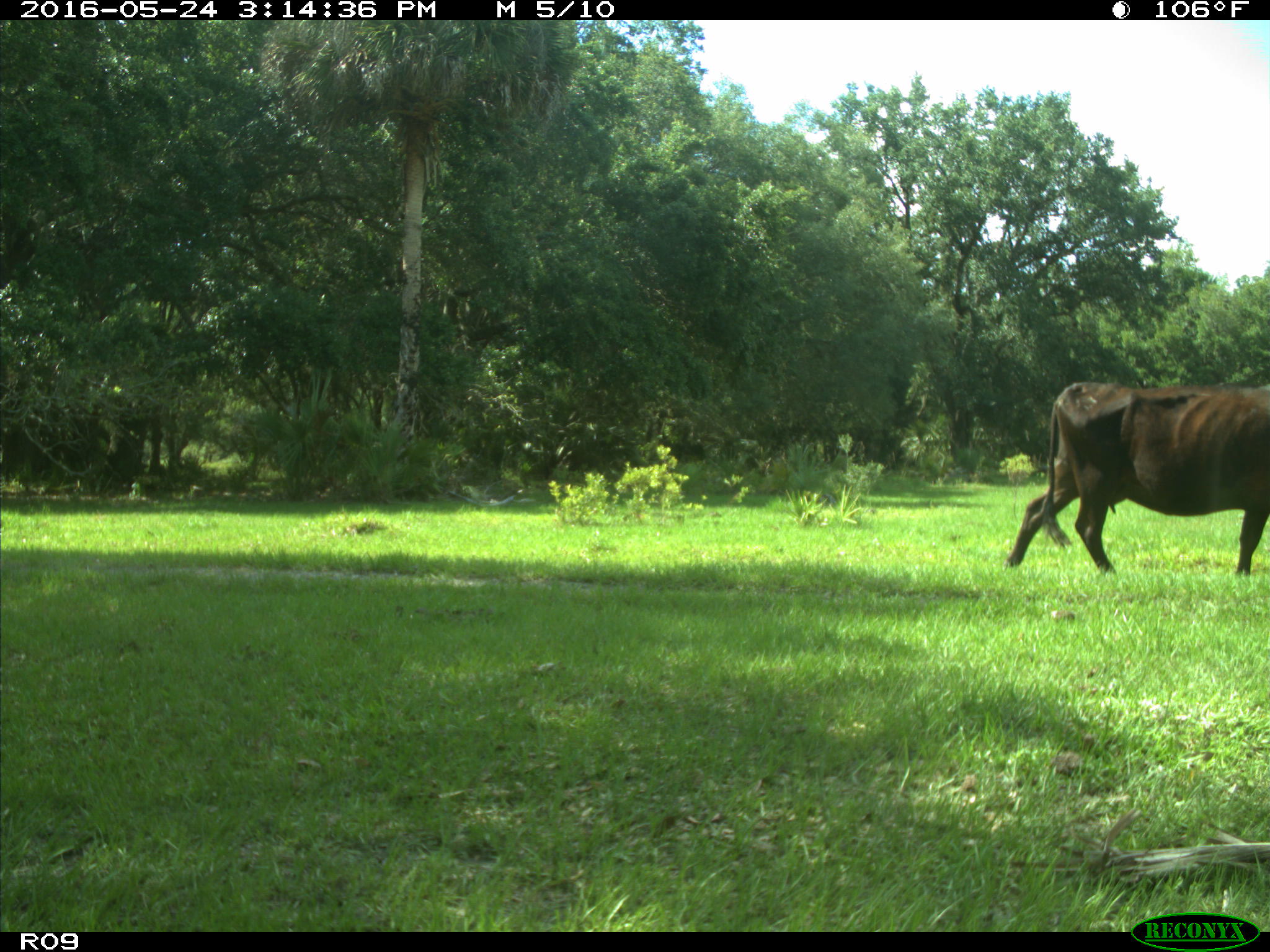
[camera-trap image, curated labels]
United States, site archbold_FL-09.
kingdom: Animalia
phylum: Chordata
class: Mammalia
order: Artiodactyla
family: Bovidae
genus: Bos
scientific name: Bos taurus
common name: domestic cow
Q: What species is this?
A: Bos taurus (domestic cow).